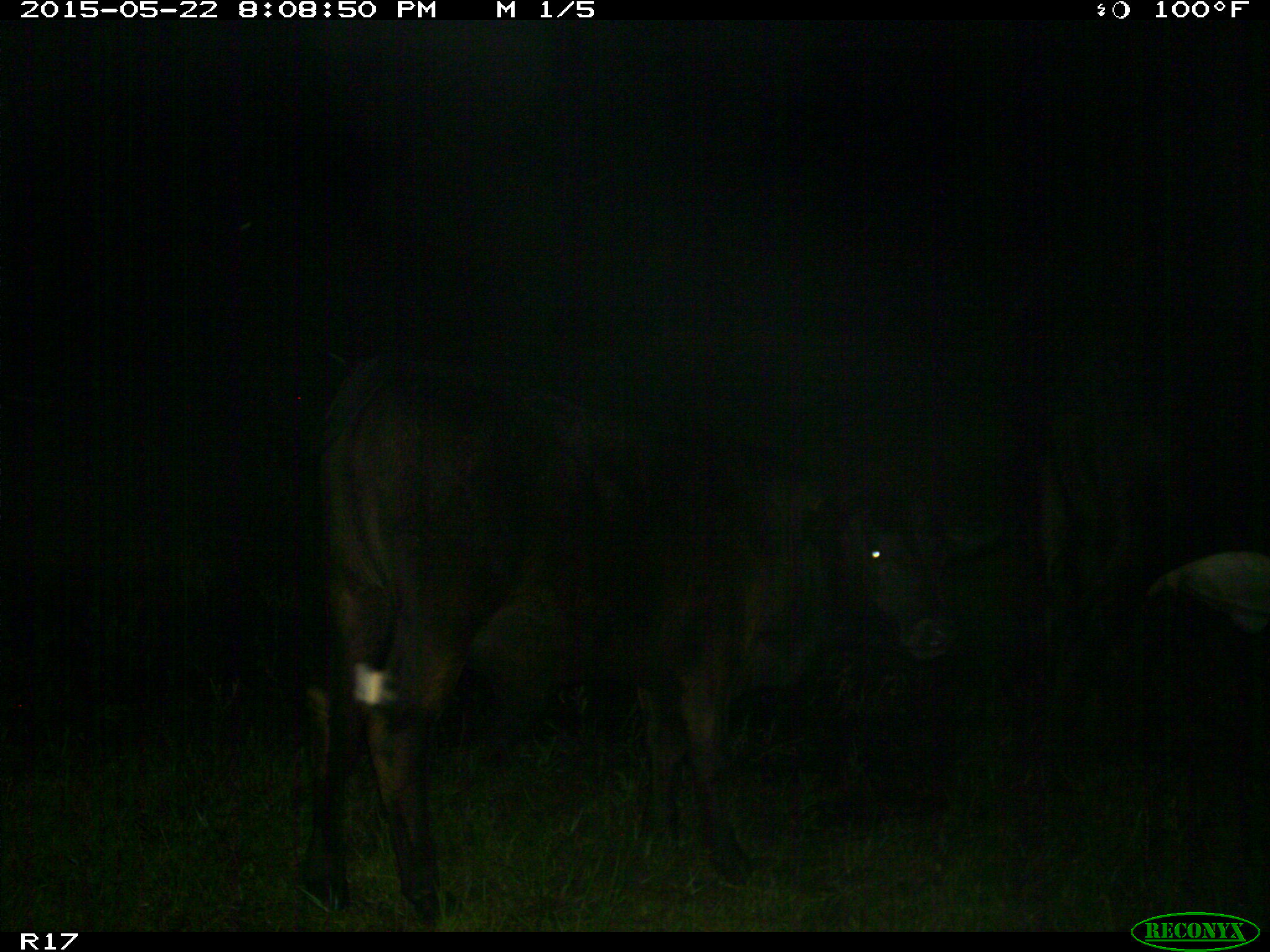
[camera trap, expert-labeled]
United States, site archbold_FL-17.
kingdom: Animalia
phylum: Chordata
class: Mammalia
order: Artiodactyla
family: Bovidae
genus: Bos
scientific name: Bos taurus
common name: domestic cow